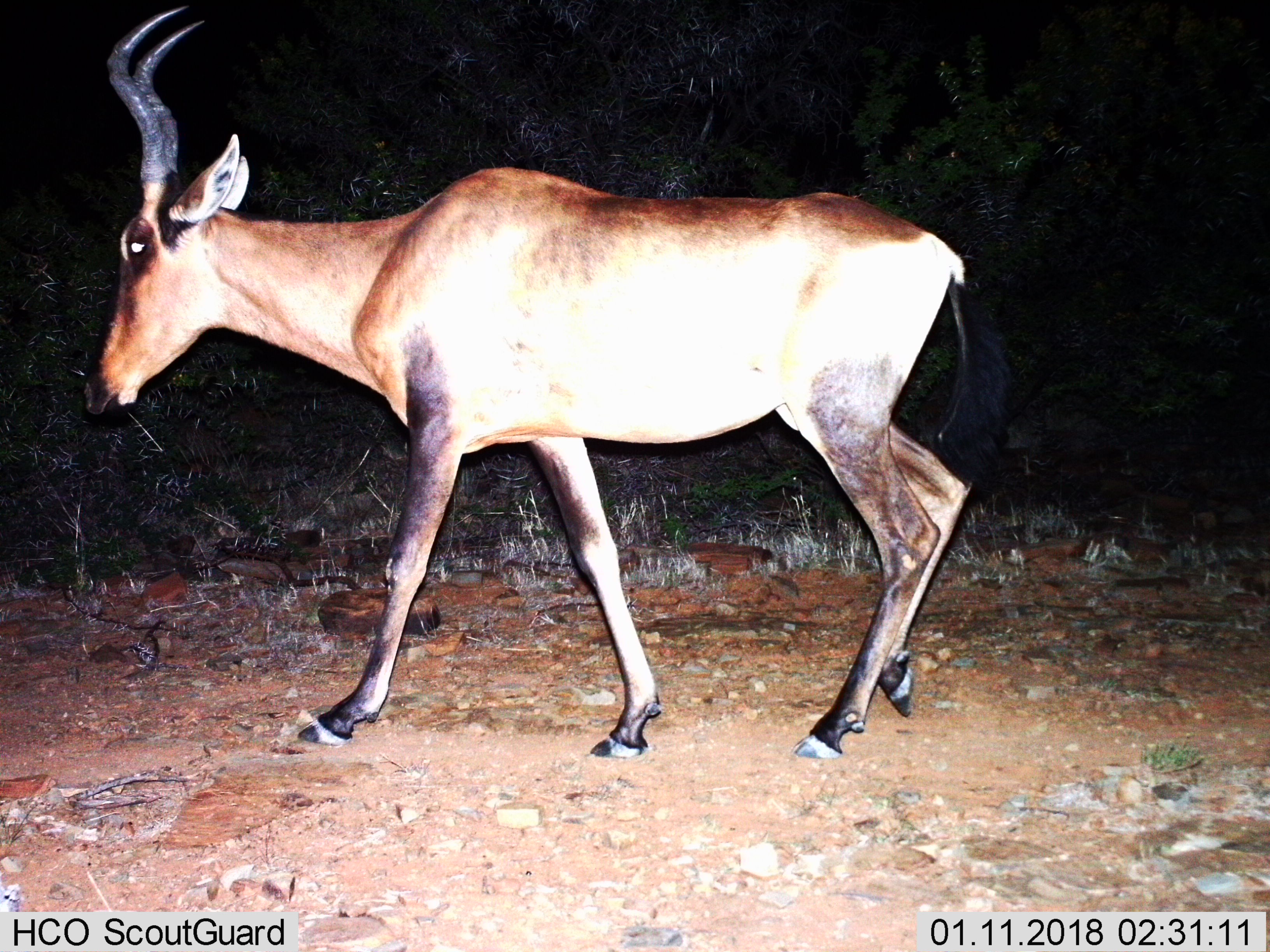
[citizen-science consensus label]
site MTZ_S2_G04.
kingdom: Animalia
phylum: Chordata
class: Mammalia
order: Artiodactyla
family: Bovidae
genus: Alcelaphus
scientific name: Alcelaphus buselaphus caama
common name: red hartebeest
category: hartebeestred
Hartebeestred (red hartebeest) (Alcelaphus buselaphus caama), count 1. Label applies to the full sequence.